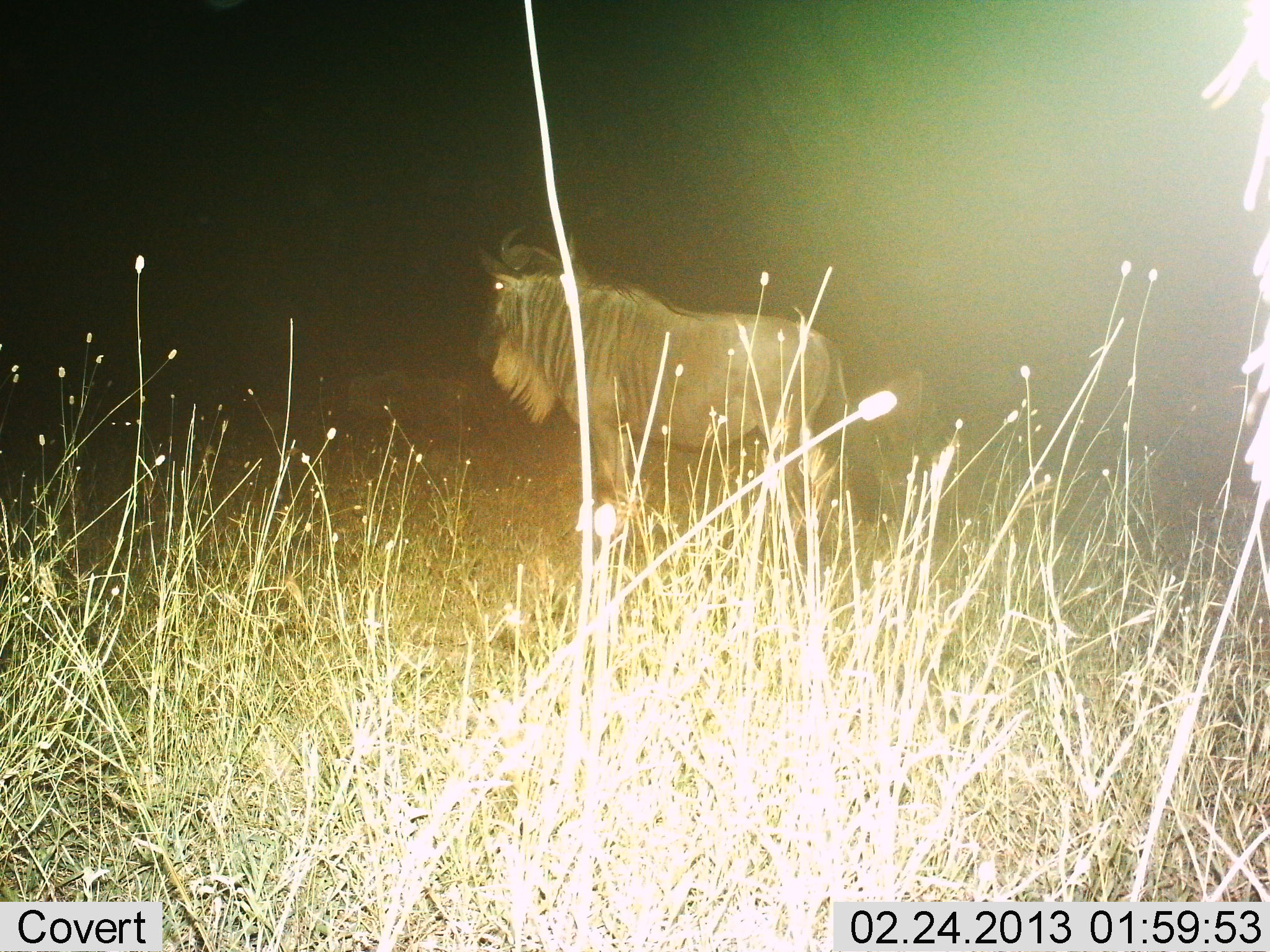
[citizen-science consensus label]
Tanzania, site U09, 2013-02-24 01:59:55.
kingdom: Animalia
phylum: Chordata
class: Mammalia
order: Artiodactyla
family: Bovidae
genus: Connochaetes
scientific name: Connochaetes taurinus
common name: blue wildebeest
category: wildebeest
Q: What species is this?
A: Wildebeest (blue wildebeest) (Connochaetes taurinus).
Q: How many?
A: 1.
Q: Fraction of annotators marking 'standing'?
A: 100%.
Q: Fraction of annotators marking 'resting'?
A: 5%.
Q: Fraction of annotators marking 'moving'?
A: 0%.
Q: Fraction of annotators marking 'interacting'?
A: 0%.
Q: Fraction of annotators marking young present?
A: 0%.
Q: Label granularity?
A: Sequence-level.